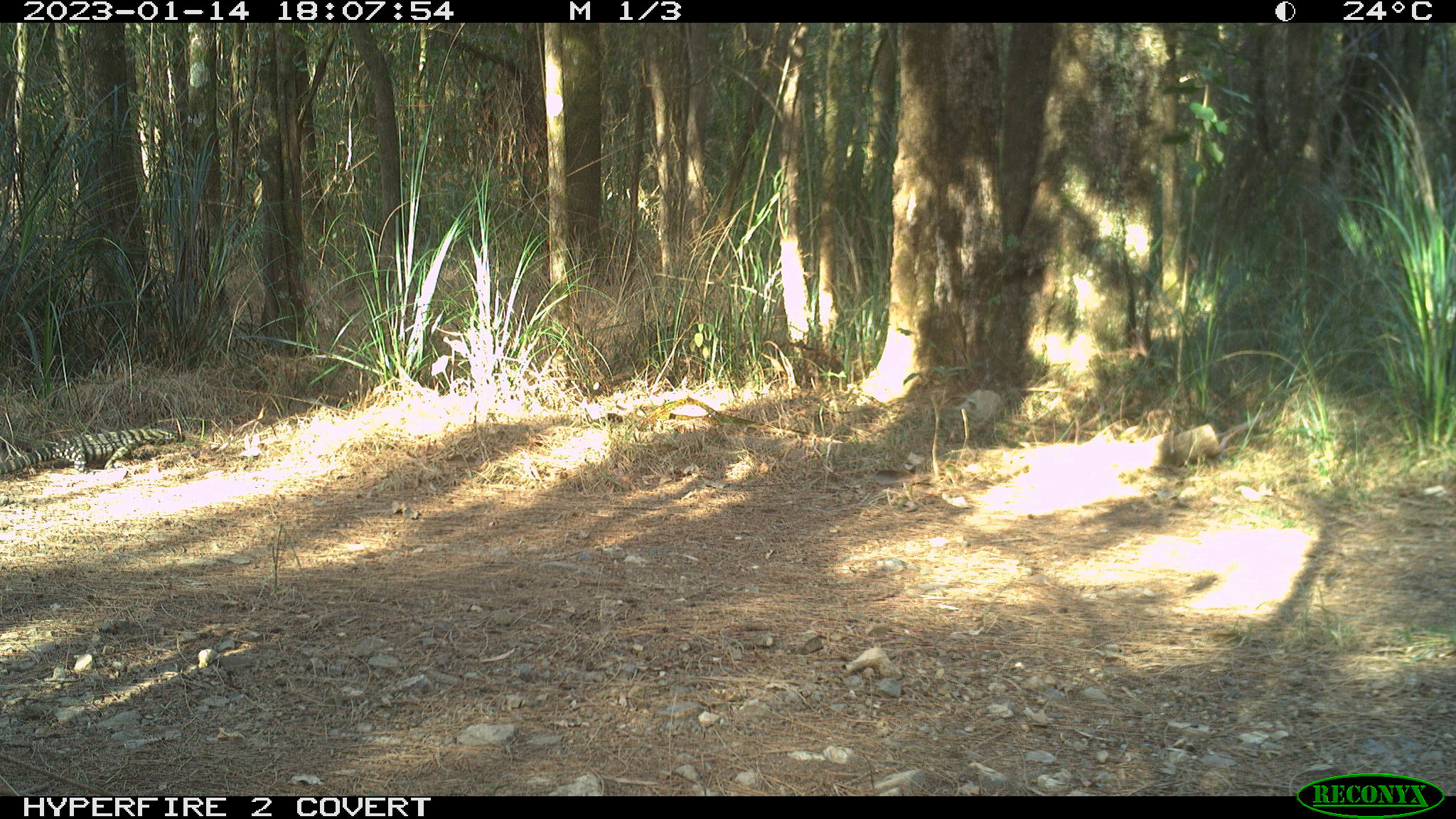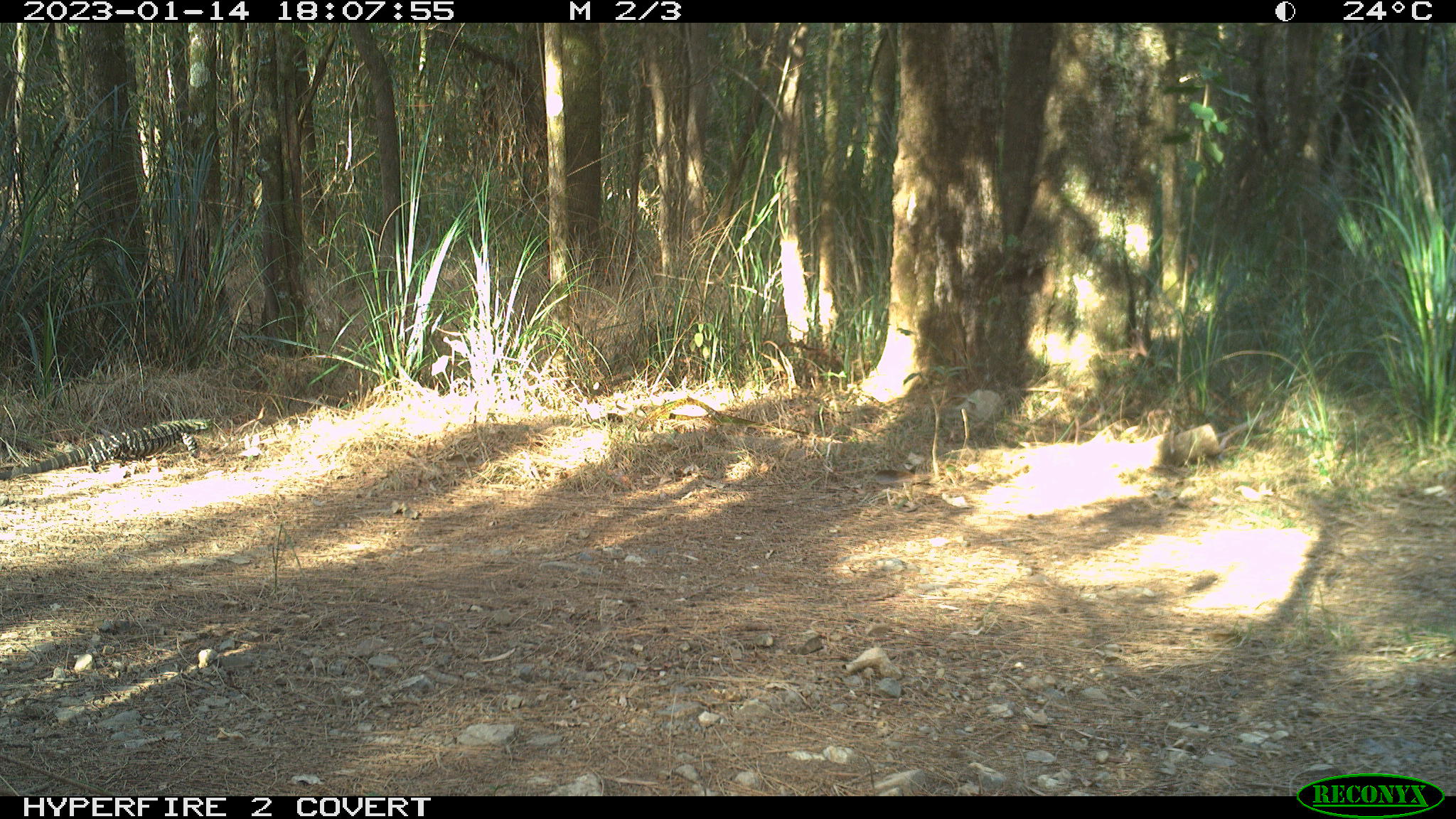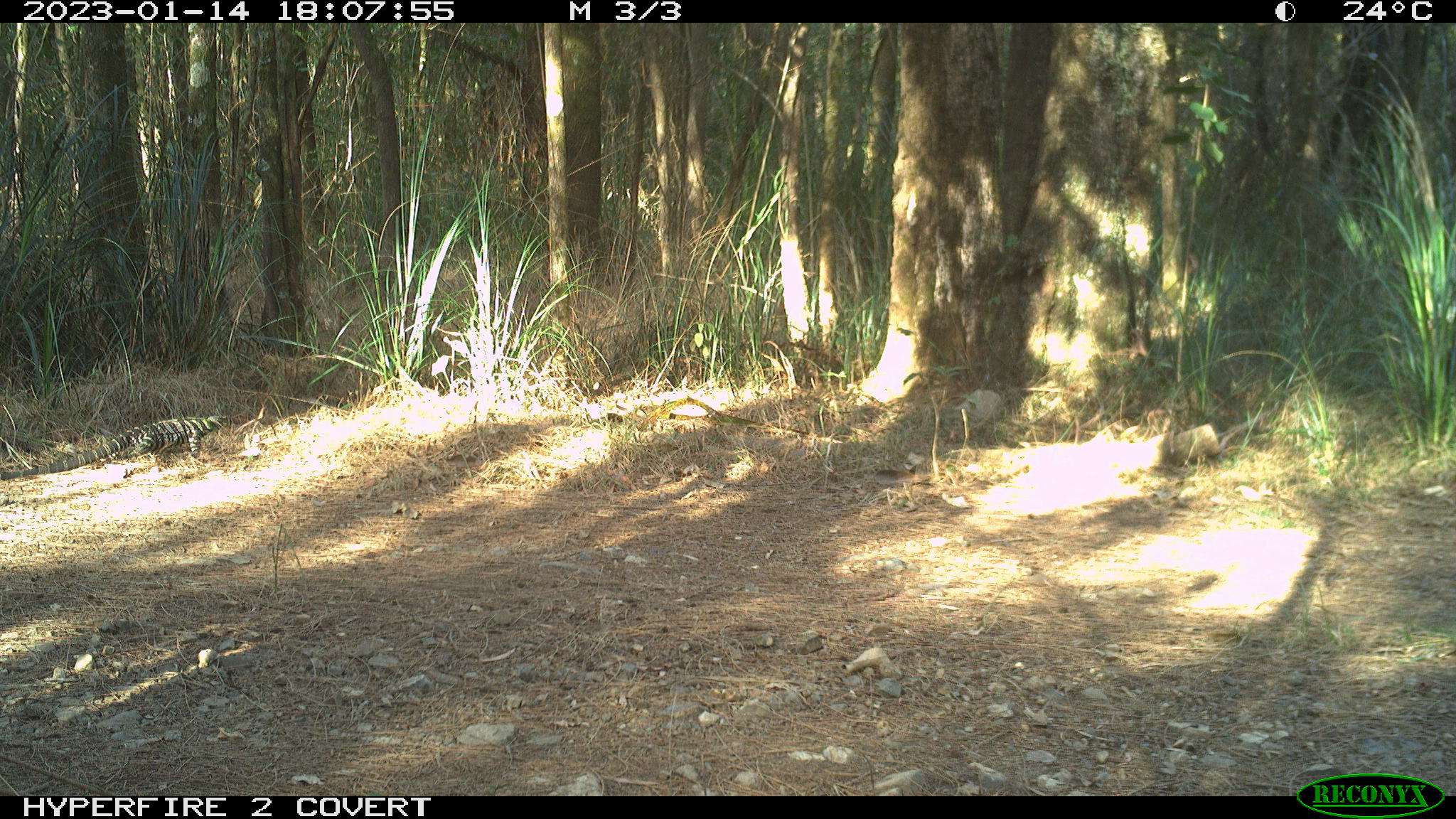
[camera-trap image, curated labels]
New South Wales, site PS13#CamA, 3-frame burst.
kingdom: Animalia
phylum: Chordata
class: Reptilia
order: Squamata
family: Varanidae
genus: Varanus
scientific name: Varanus varius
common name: lace monitor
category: goanna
Goanna (lace monitor) (Varanus varius).